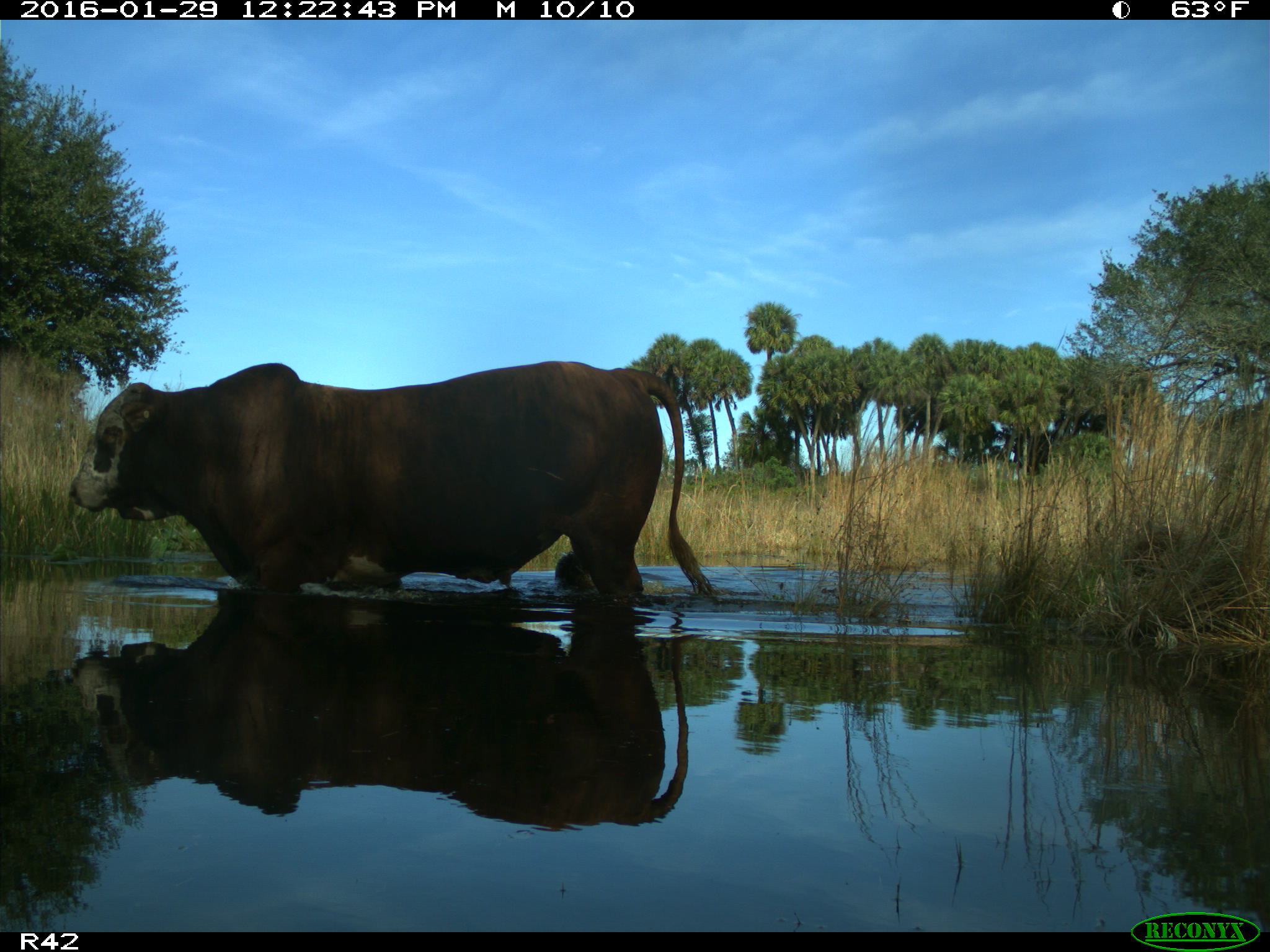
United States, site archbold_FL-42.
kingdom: Animalia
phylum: Chordata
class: Mammalia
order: Artiodactyla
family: Bovidae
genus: Bos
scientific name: Bos taurus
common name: domestic cow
Bos taurus (domestic cow).